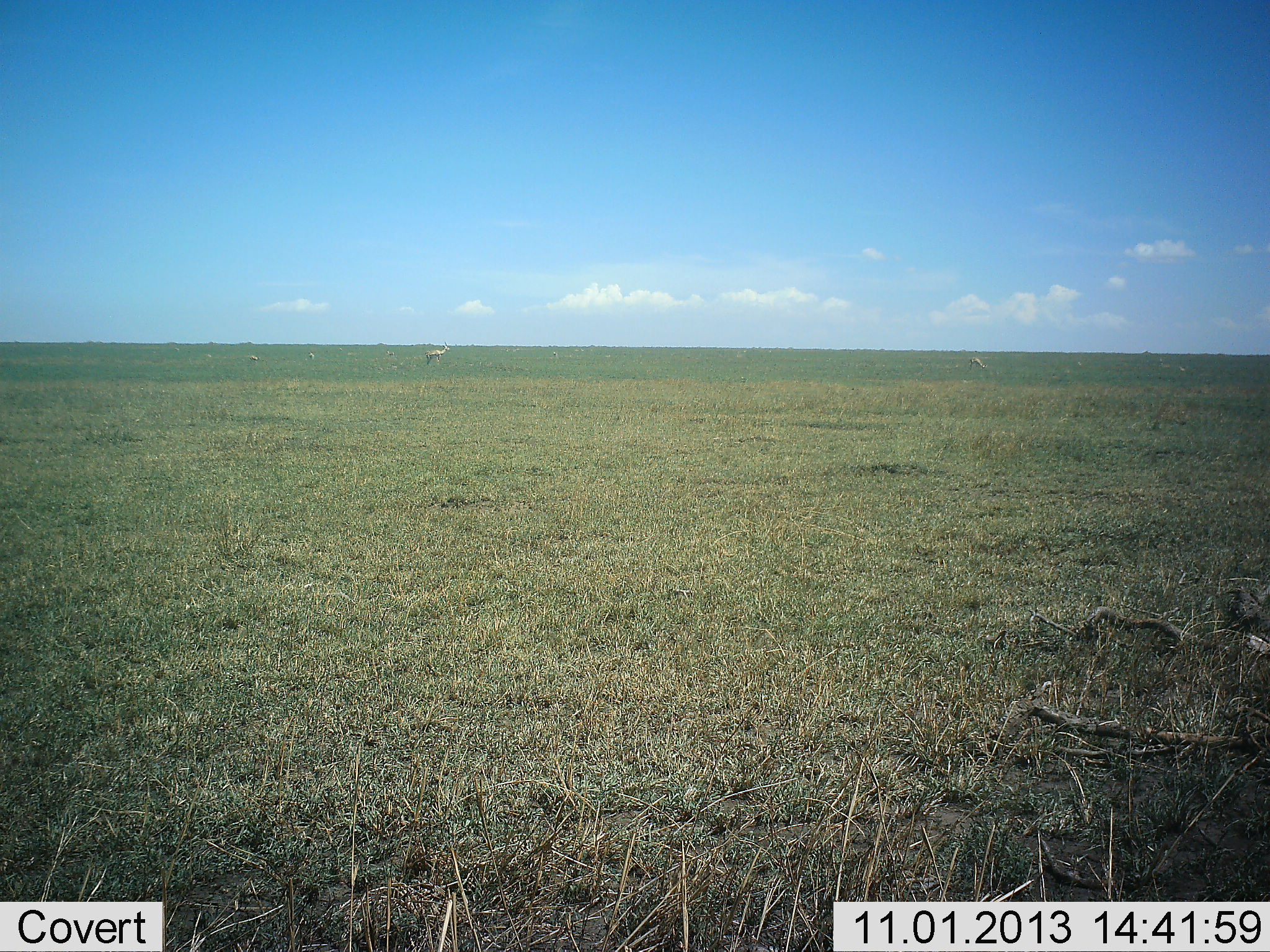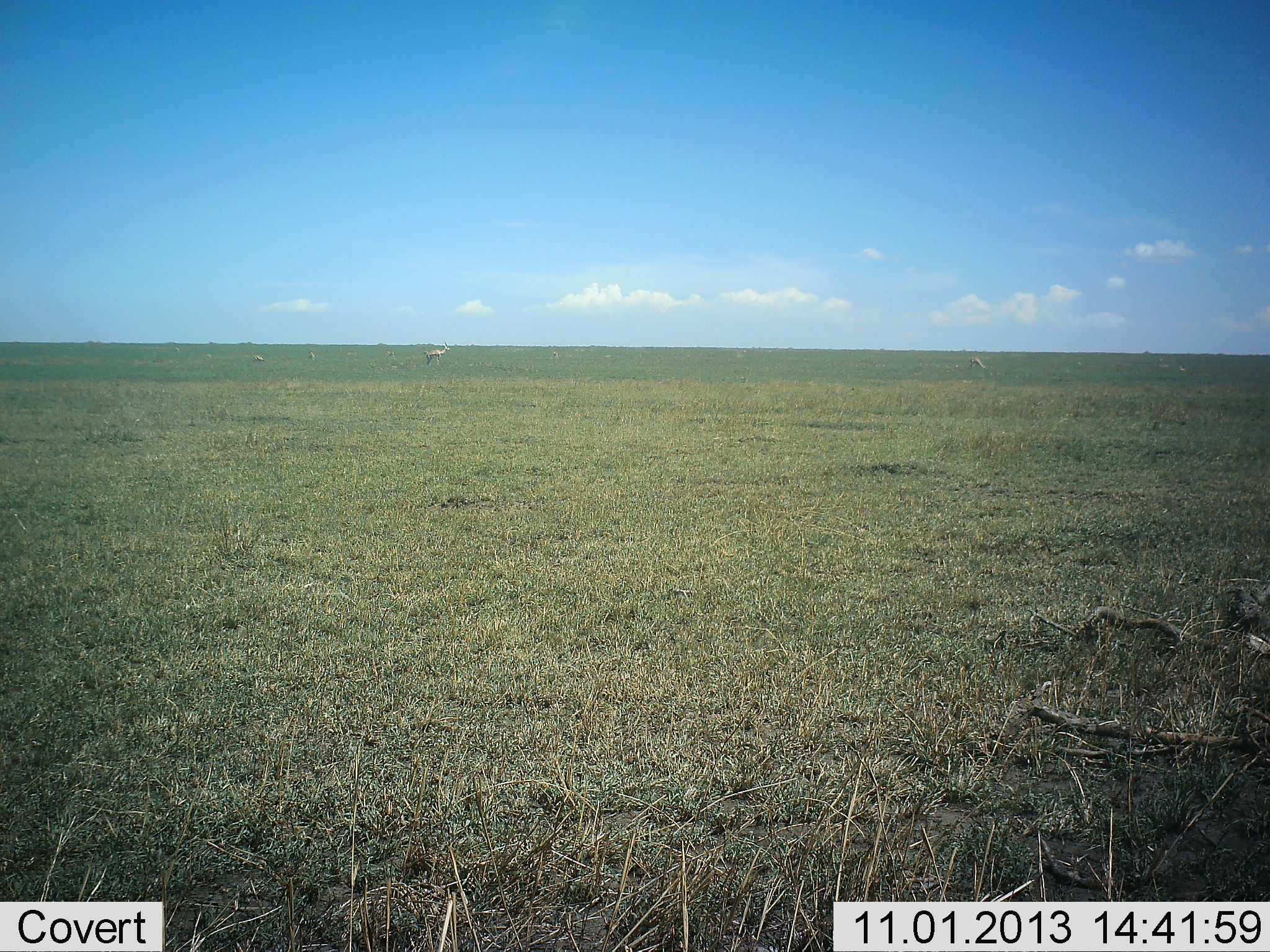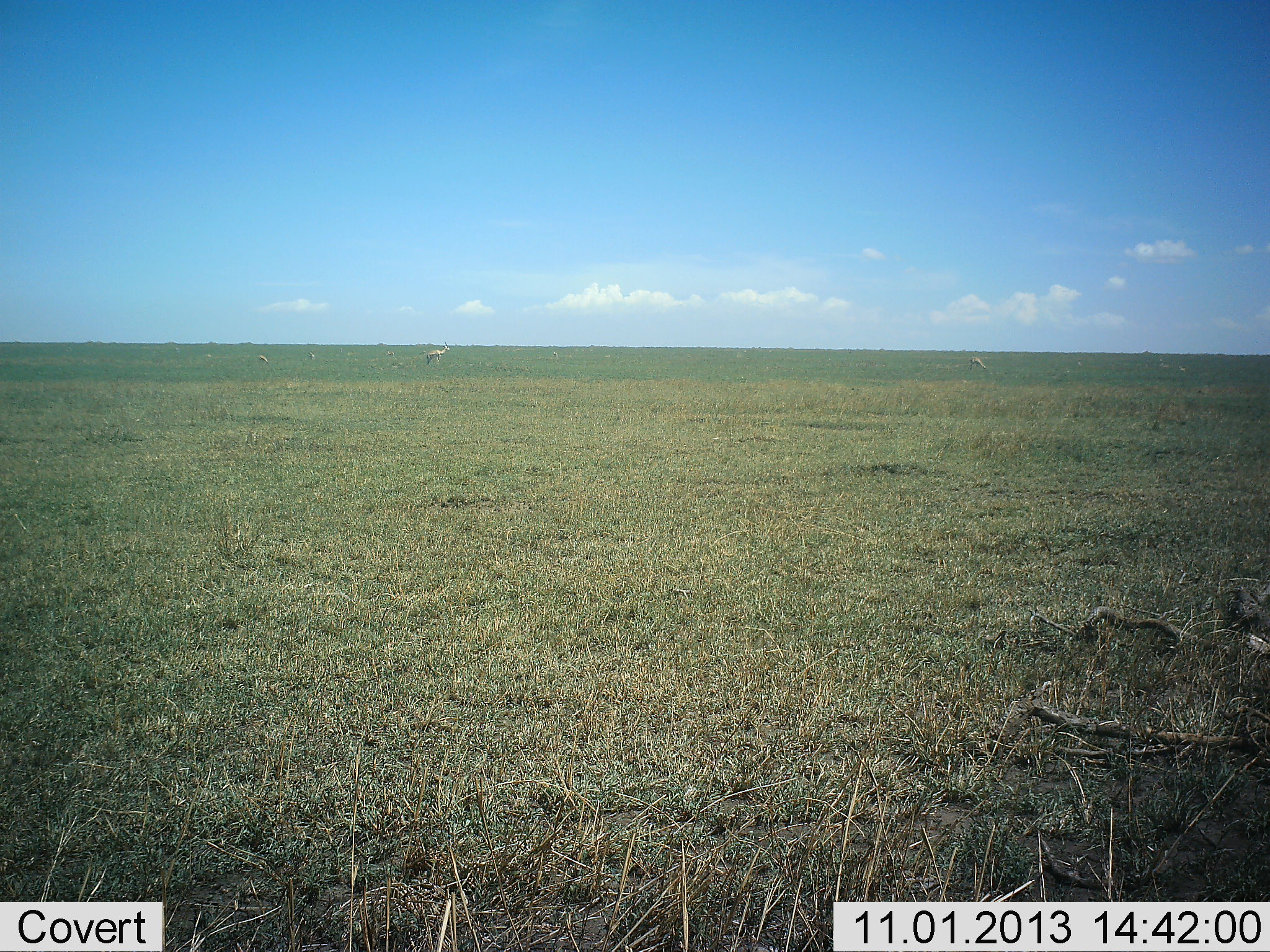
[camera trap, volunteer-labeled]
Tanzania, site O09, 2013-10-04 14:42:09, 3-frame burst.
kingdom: Animalia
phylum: Chordata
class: Mammalia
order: Artiodactyla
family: Bovidae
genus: Eudorcas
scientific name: Eudorcas thomsonii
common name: thomson's gazelle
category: gazellethomsons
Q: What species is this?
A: Gazellethomsons (thomson's gazelle) (Eudorcas thomsonii).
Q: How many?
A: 4.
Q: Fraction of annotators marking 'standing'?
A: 83%.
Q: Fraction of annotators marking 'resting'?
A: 0%.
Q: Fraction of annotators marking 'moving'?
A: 0%.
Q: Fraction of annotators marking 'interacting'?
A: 0%.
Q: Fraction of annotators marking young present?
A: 0%.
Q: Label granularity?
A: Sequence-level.